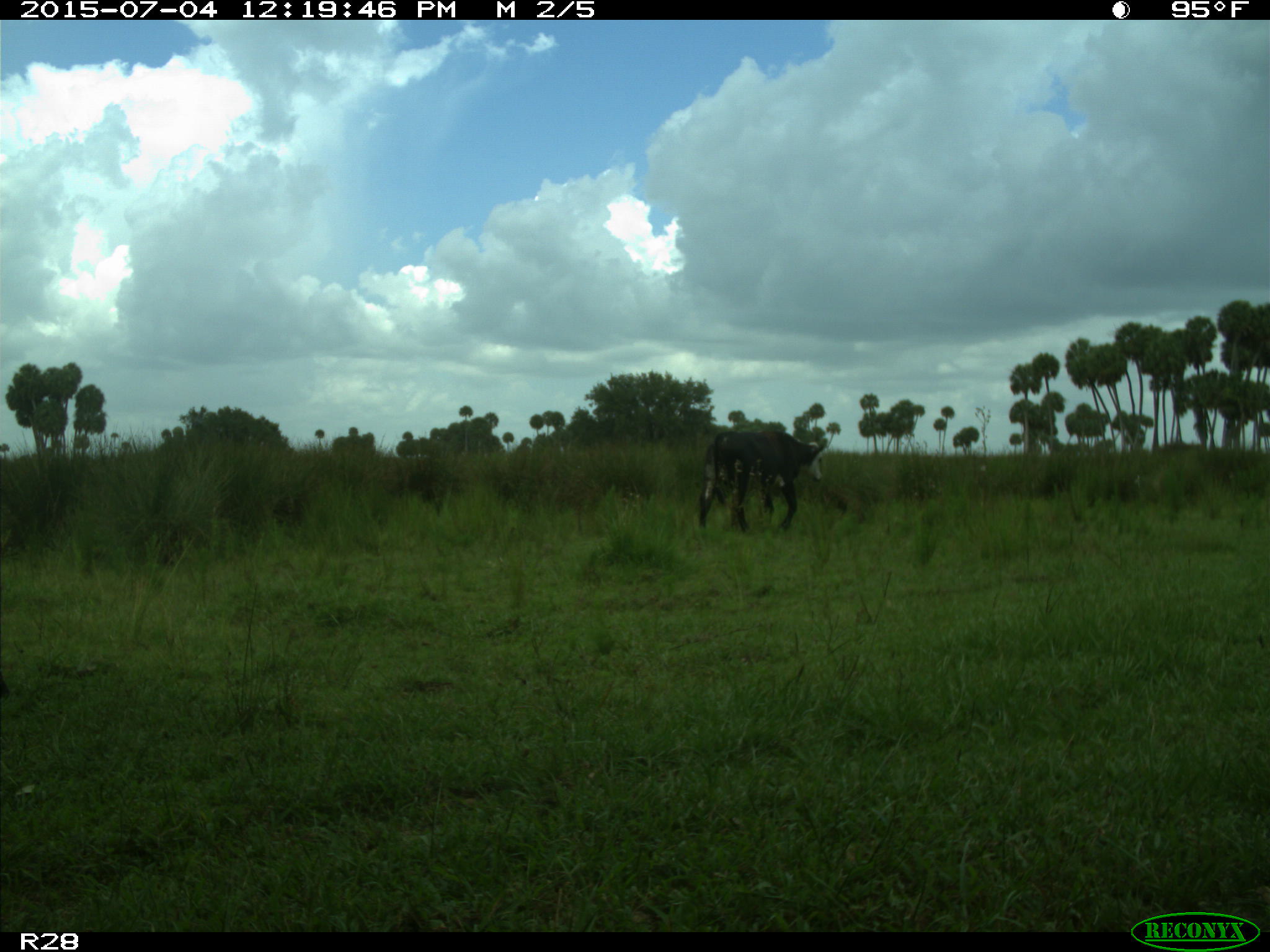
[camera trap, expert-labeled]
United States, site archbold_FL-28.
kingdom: Animalia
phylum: Chordata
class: Mammalia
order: Artiodactyla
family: Bovidae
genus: Bos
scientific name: Bos taurus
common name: domestic cow